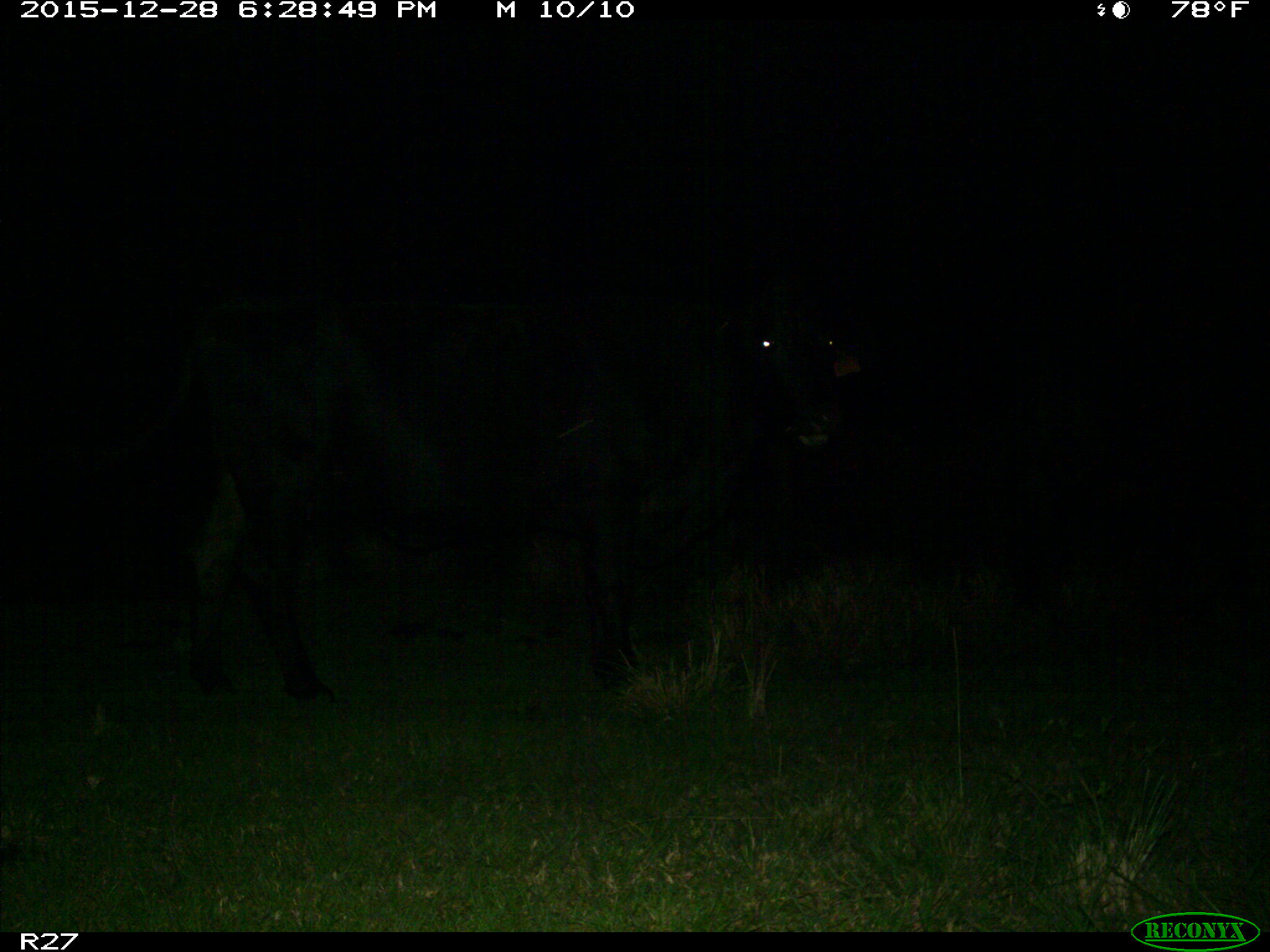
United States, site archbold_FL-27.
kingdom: Animalia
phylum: Chordata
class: Mammalia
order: Artiodactyla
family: Bovidae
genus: Bos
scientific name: Bos taurus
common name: domestic cow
Bos taurus (domestic cow).